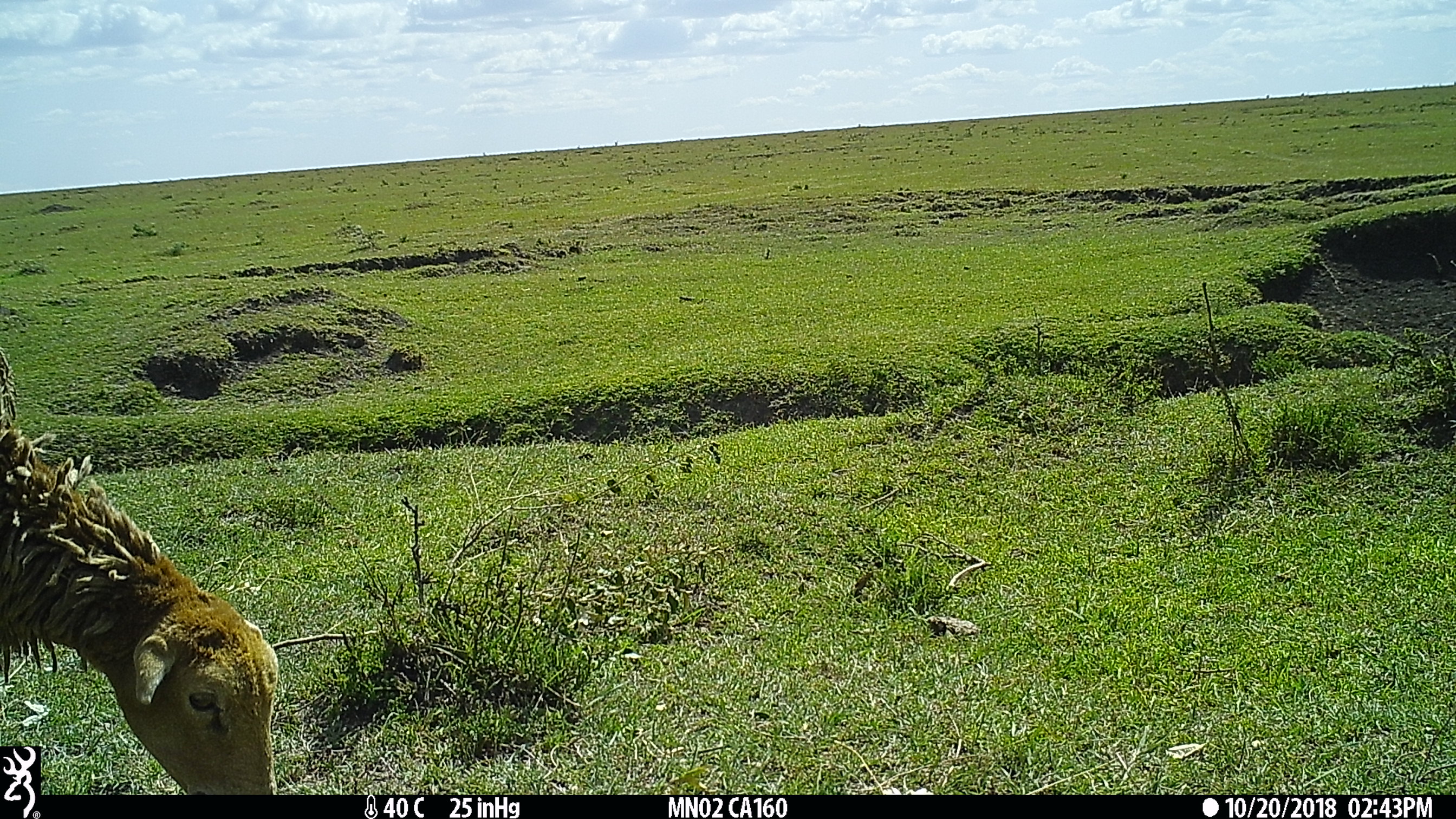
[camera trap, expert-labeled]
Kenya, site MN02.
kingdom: Animalia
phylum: Chordata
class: Mammalia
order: Artiodactyla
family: Bovidae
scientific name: Bovidae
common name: sheep or goat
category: shoat